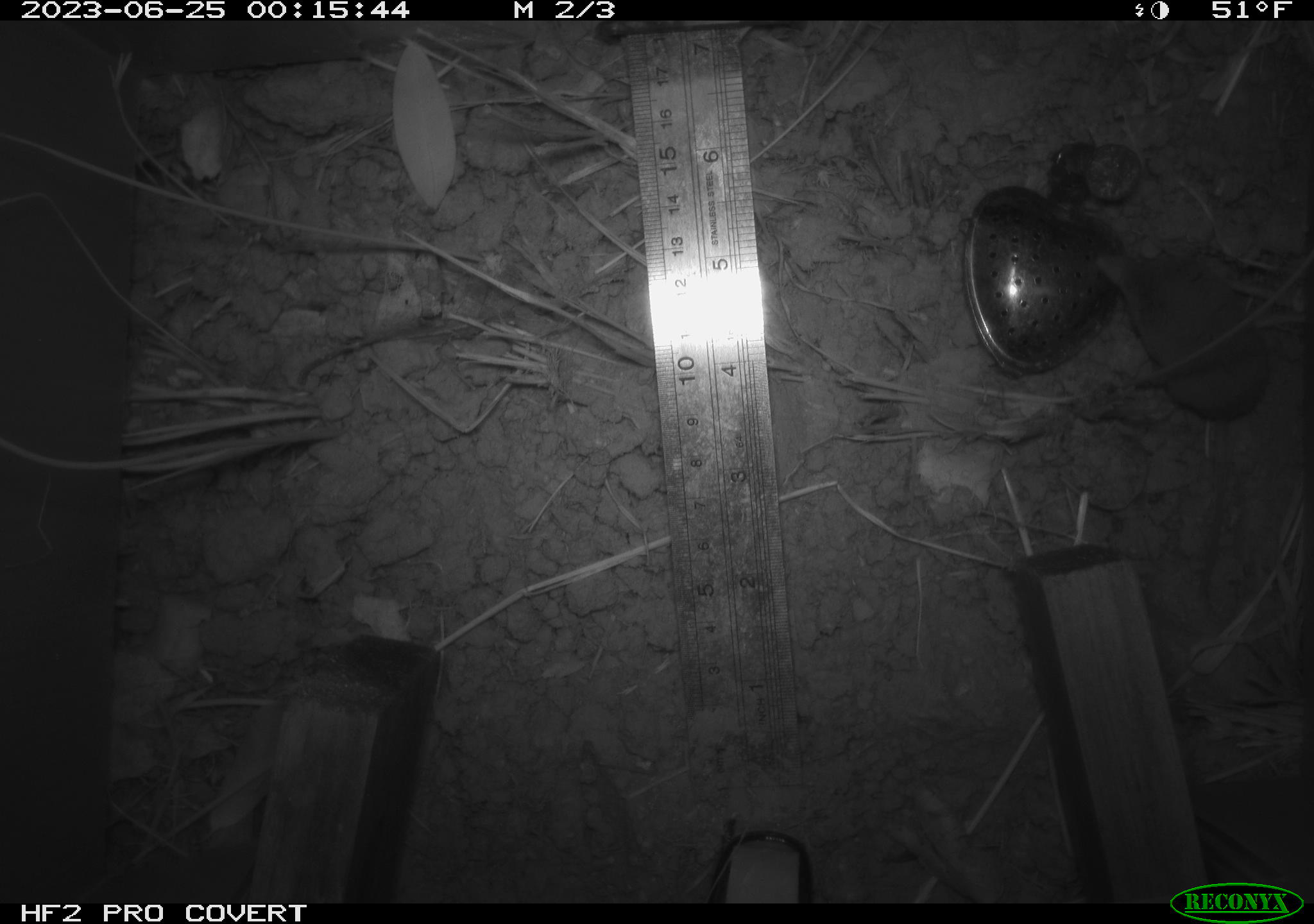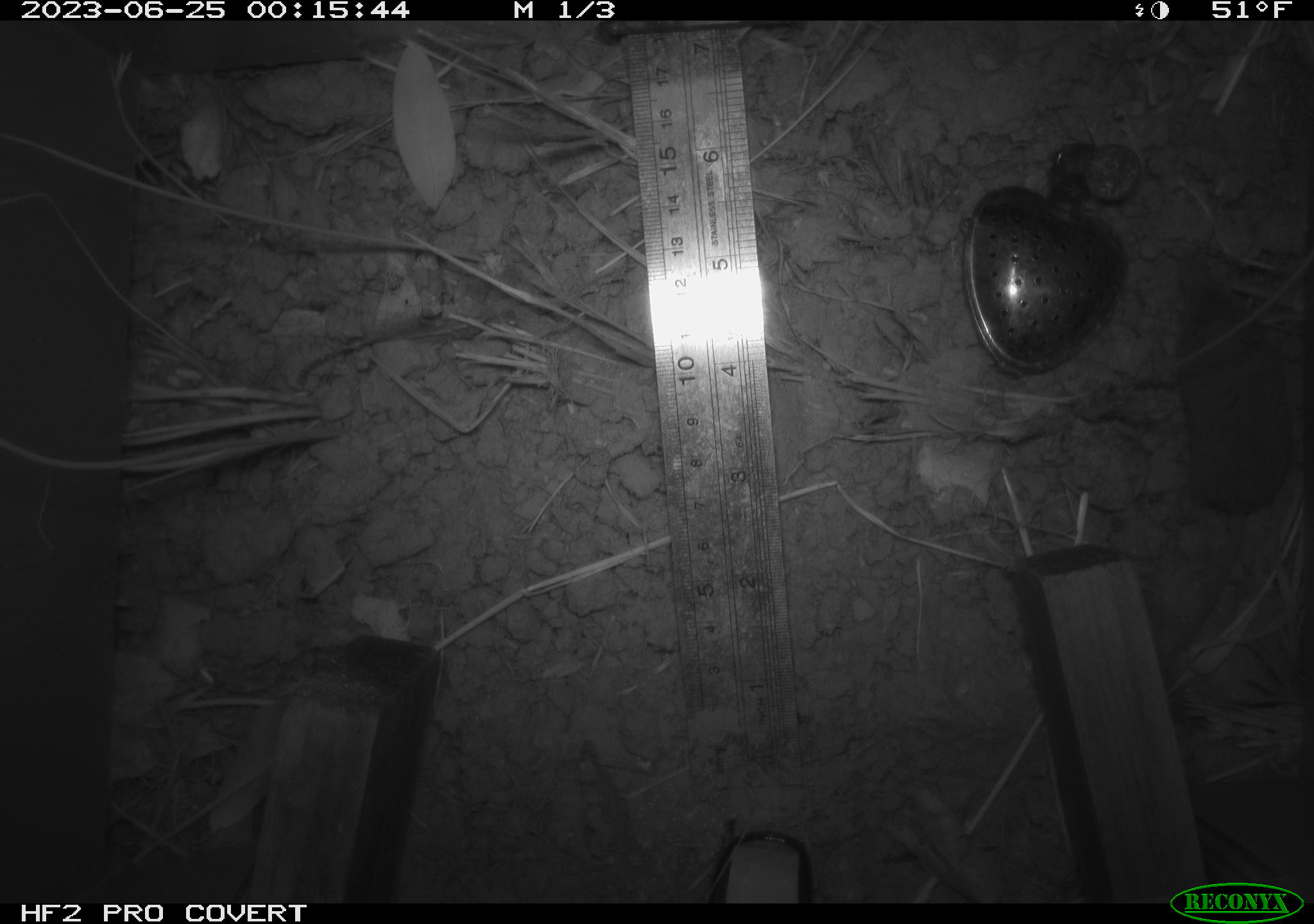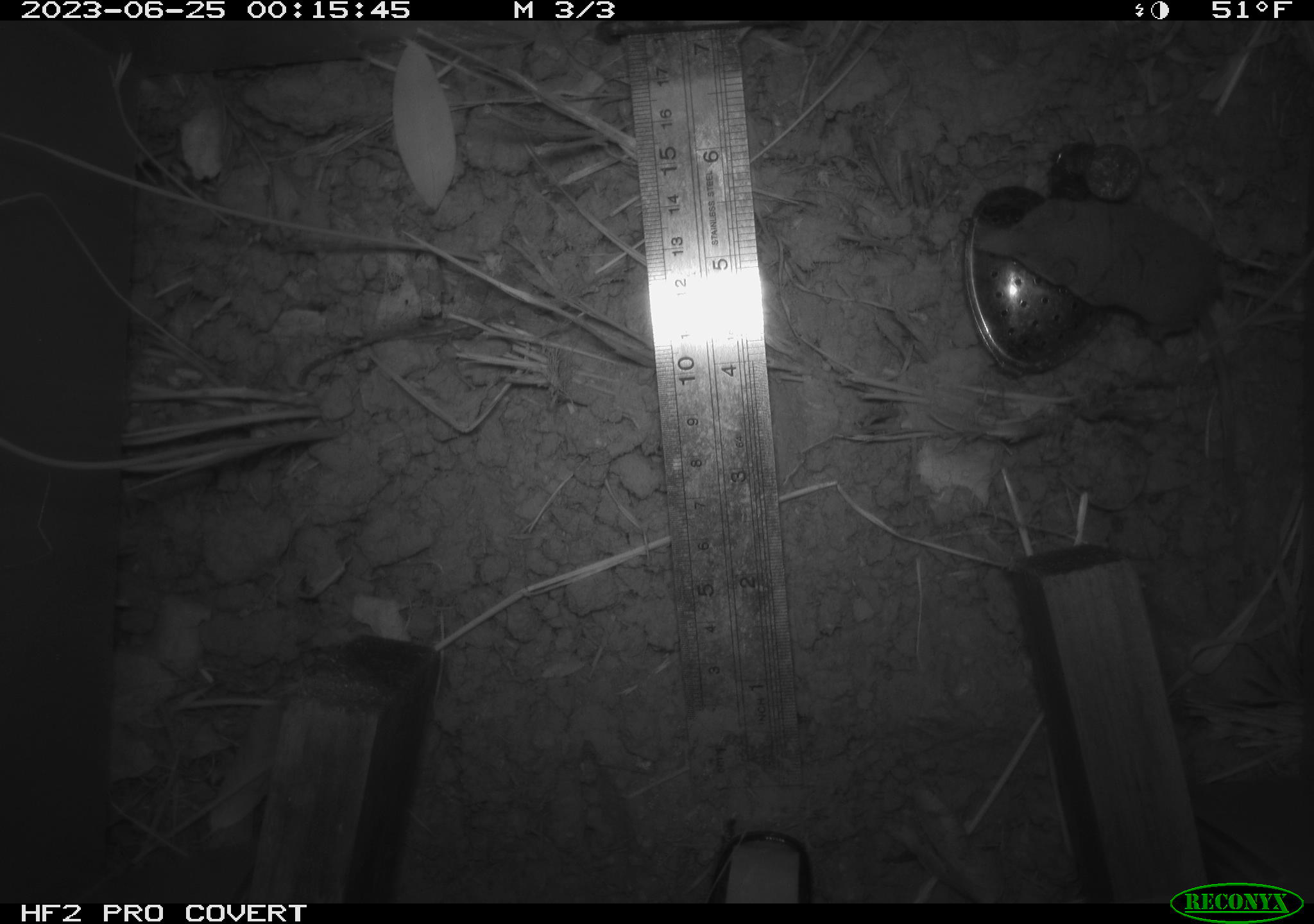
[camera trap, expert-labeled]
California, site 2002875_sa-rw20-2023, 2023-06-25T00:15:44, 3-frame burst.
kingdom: Animalia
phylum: Chordata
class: Mammalia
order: Eulipotyphla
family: Soricidae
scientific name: Soricidae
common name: shrews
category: soricidae family